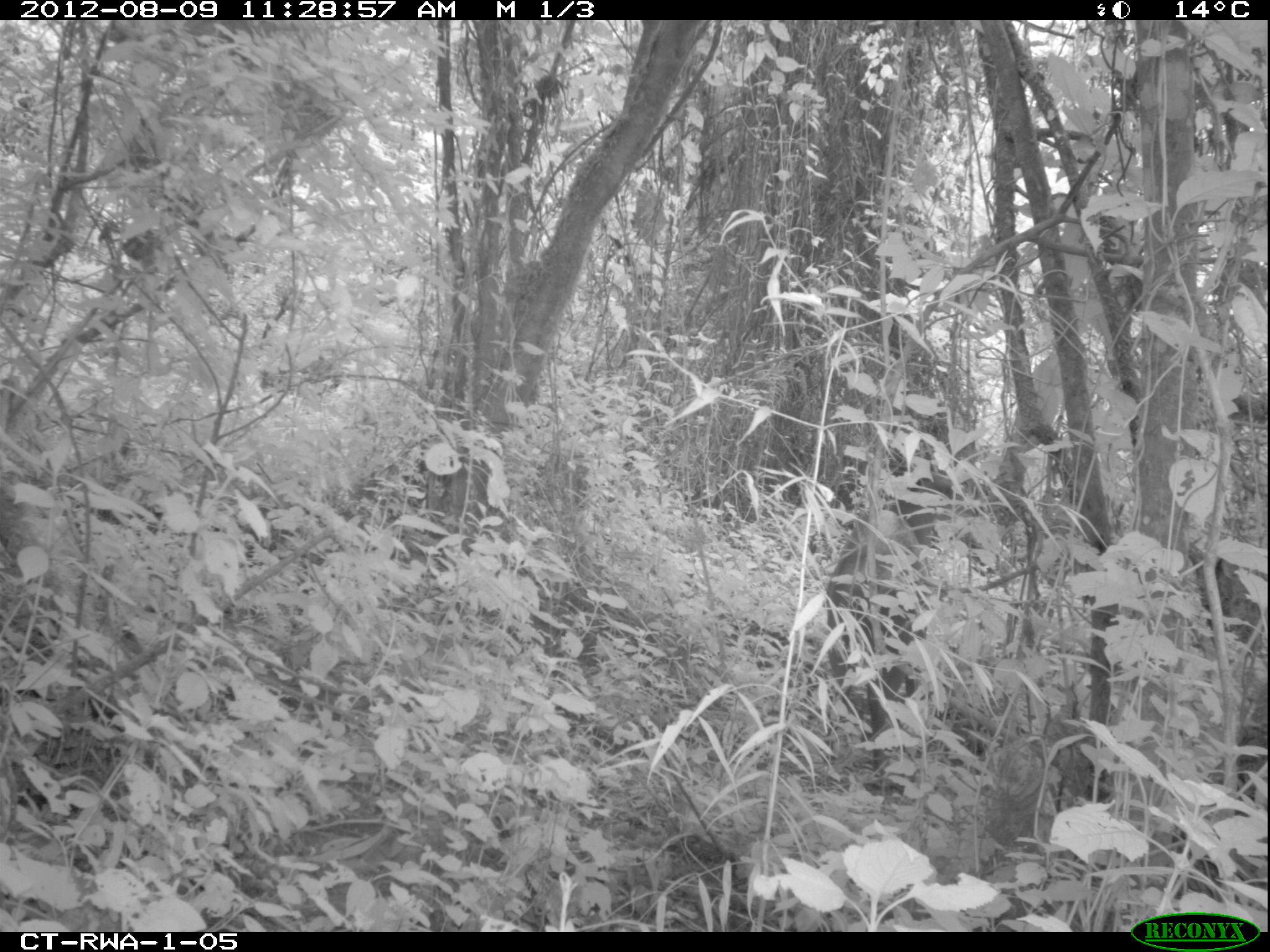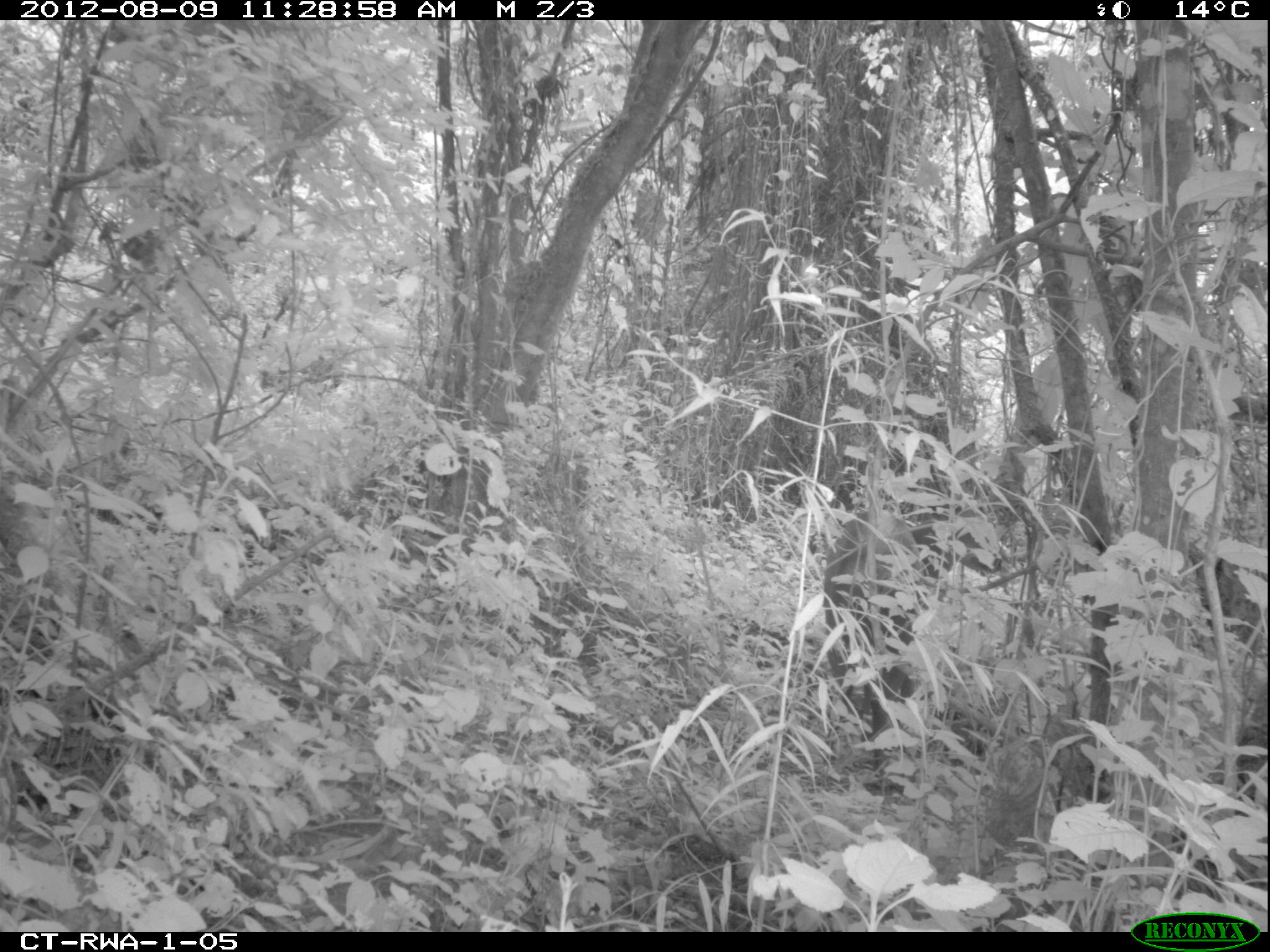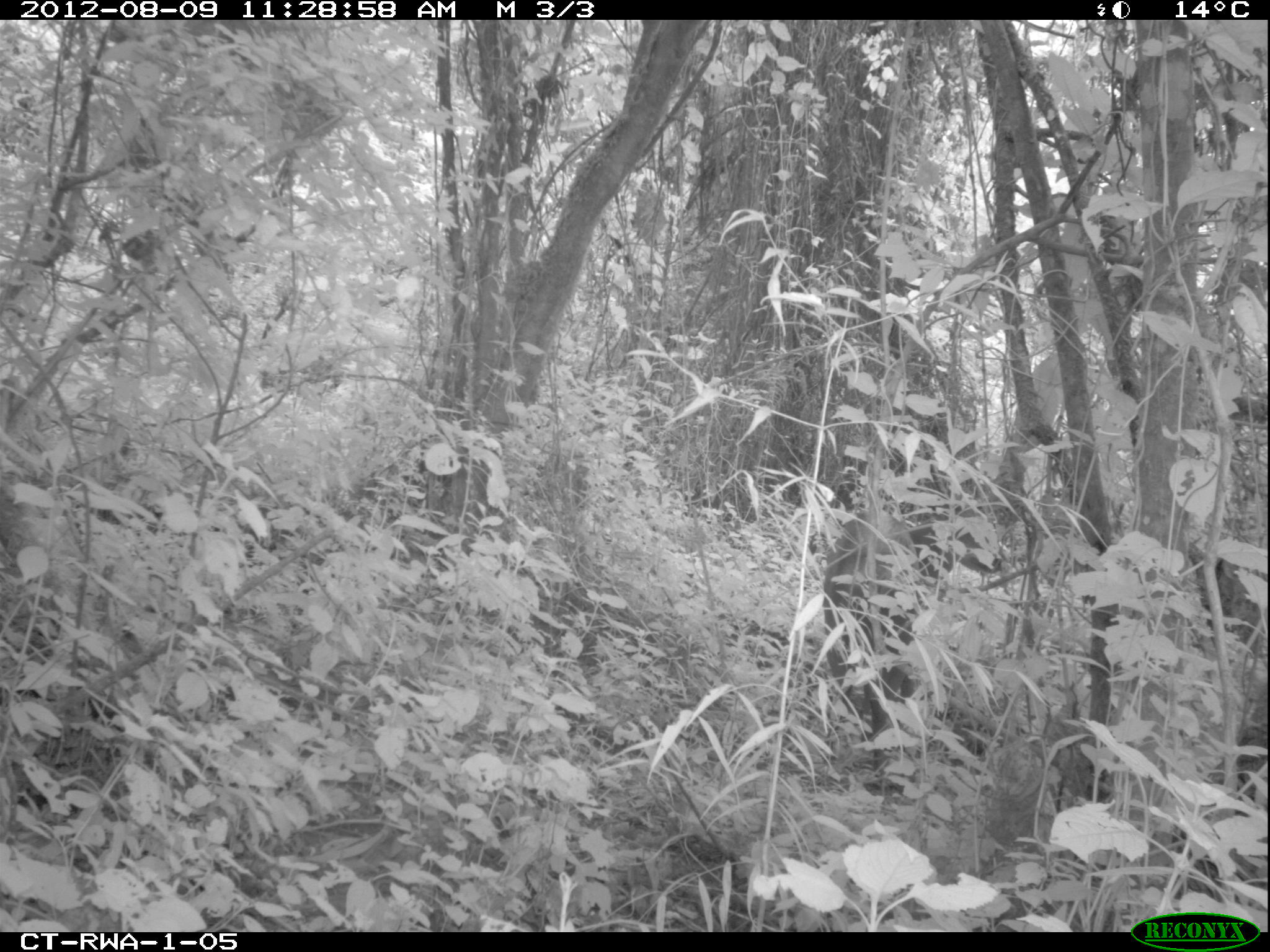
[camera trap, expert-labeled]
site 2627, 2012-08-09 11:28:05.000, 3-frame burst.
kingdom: Animalia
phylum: Chordata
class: Mammalia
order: Artiodactyla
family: Bovidae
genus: Cephalophus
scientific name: Cephalophus nigrifrons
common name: black-fronted duiker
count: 1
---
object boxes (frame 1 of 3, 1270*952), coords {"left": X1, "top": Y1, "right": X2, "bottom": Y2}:
cephalophus nigrifrons: {"left": 824, "top": 512, "right": 942, "bottom": 714}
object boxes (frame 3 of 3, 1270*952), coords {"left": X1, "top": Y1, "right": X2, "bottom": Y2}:
cephalophus nigrifrons: {"left": 821, "top": 511, "right": 939, "bottom": 783}